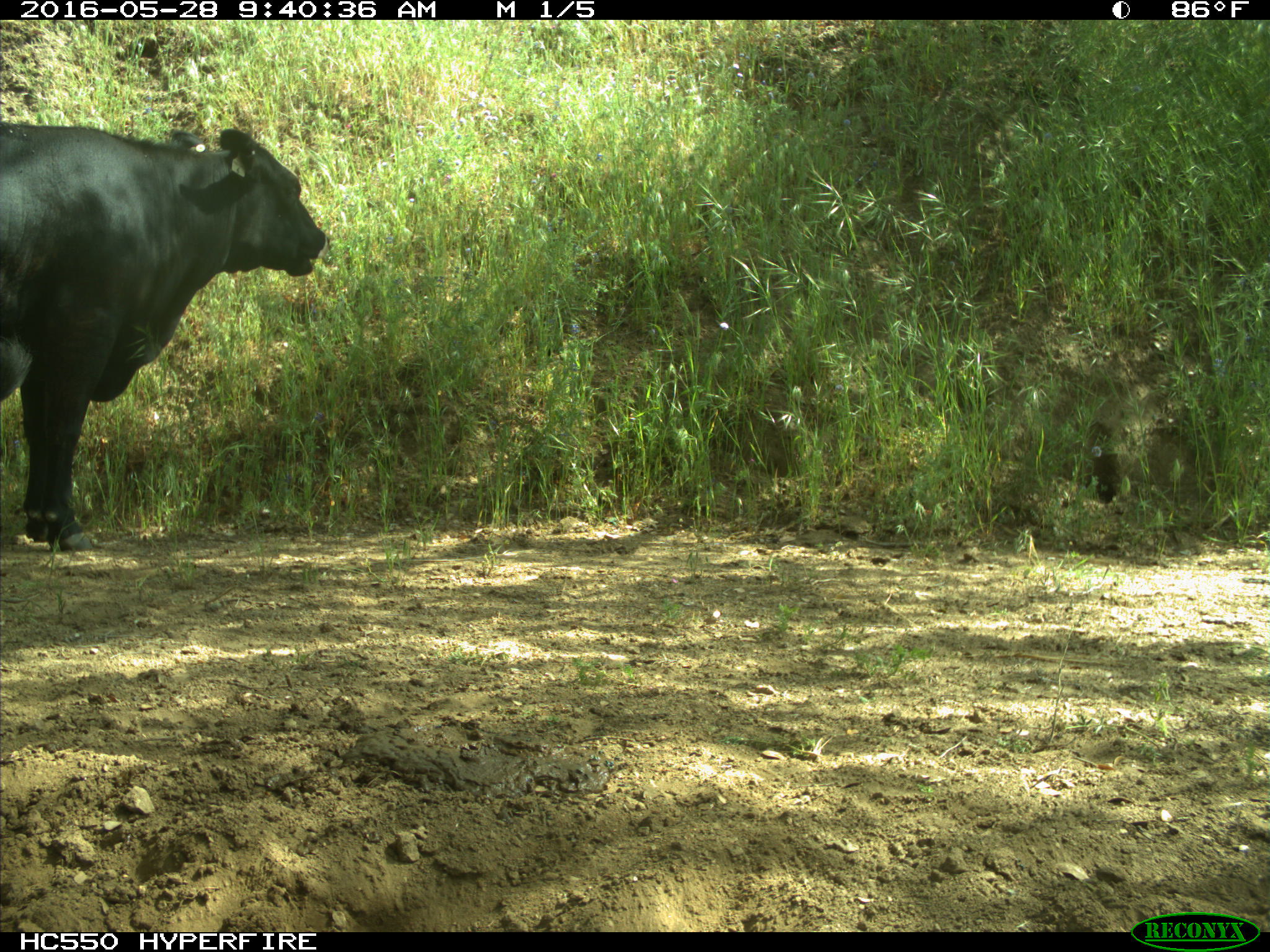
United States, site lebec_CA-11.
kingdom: Animalia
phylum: Chordata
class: Mammalia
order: Artiodactyla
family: Bovidae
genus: Bos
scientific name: Bos taurus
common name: domestic cow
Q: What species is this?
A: Bos taurus (domestic cow).